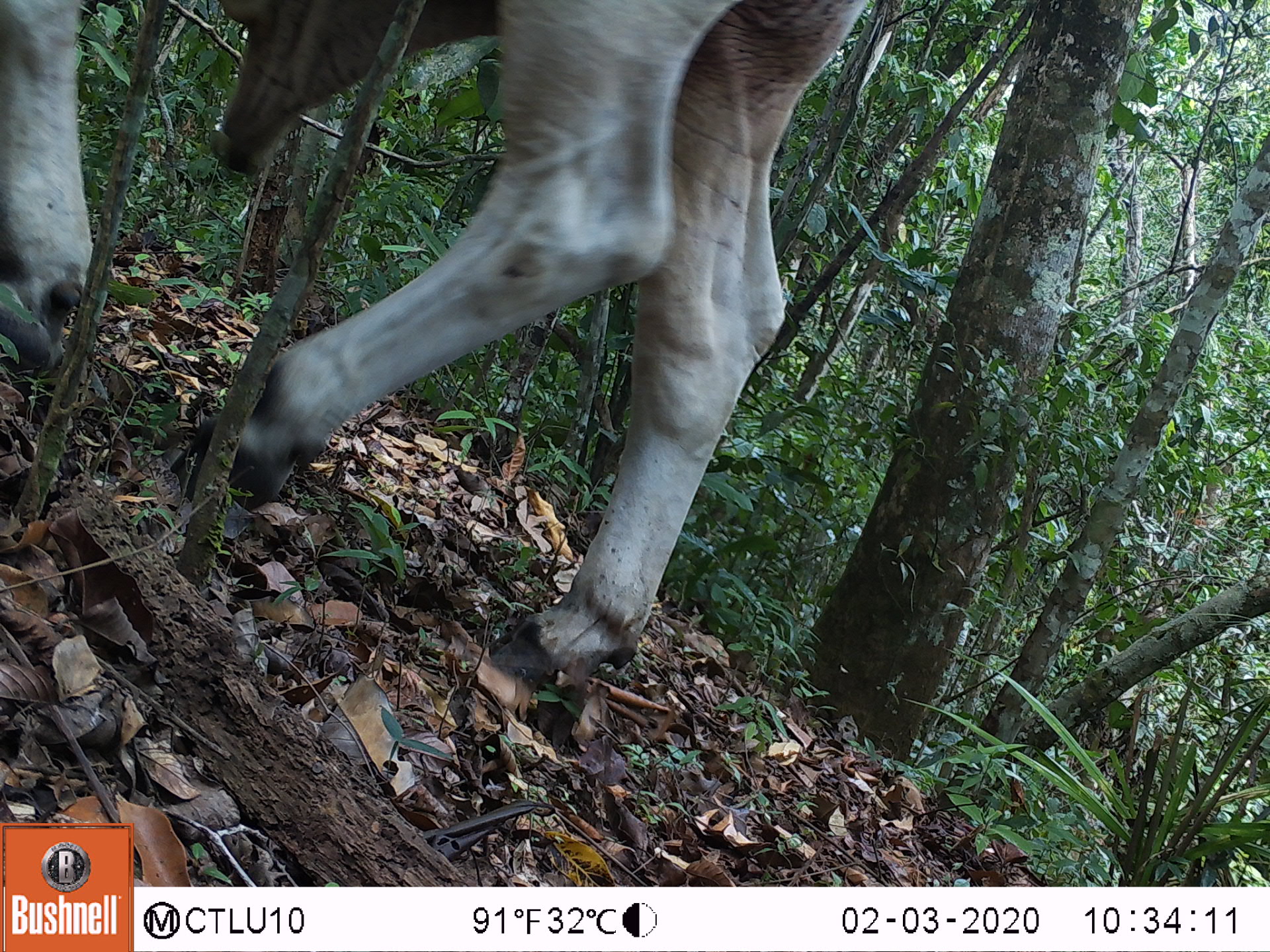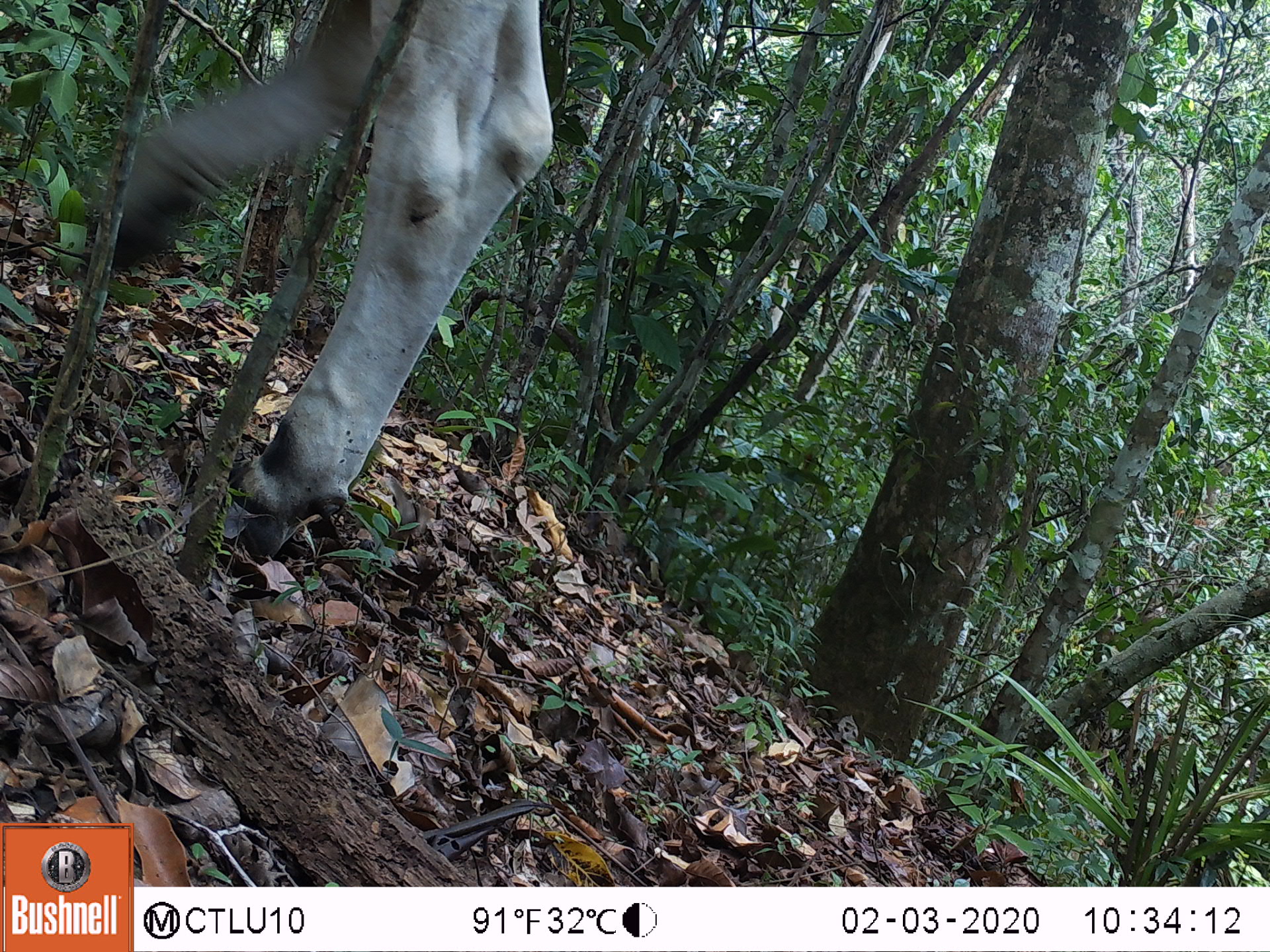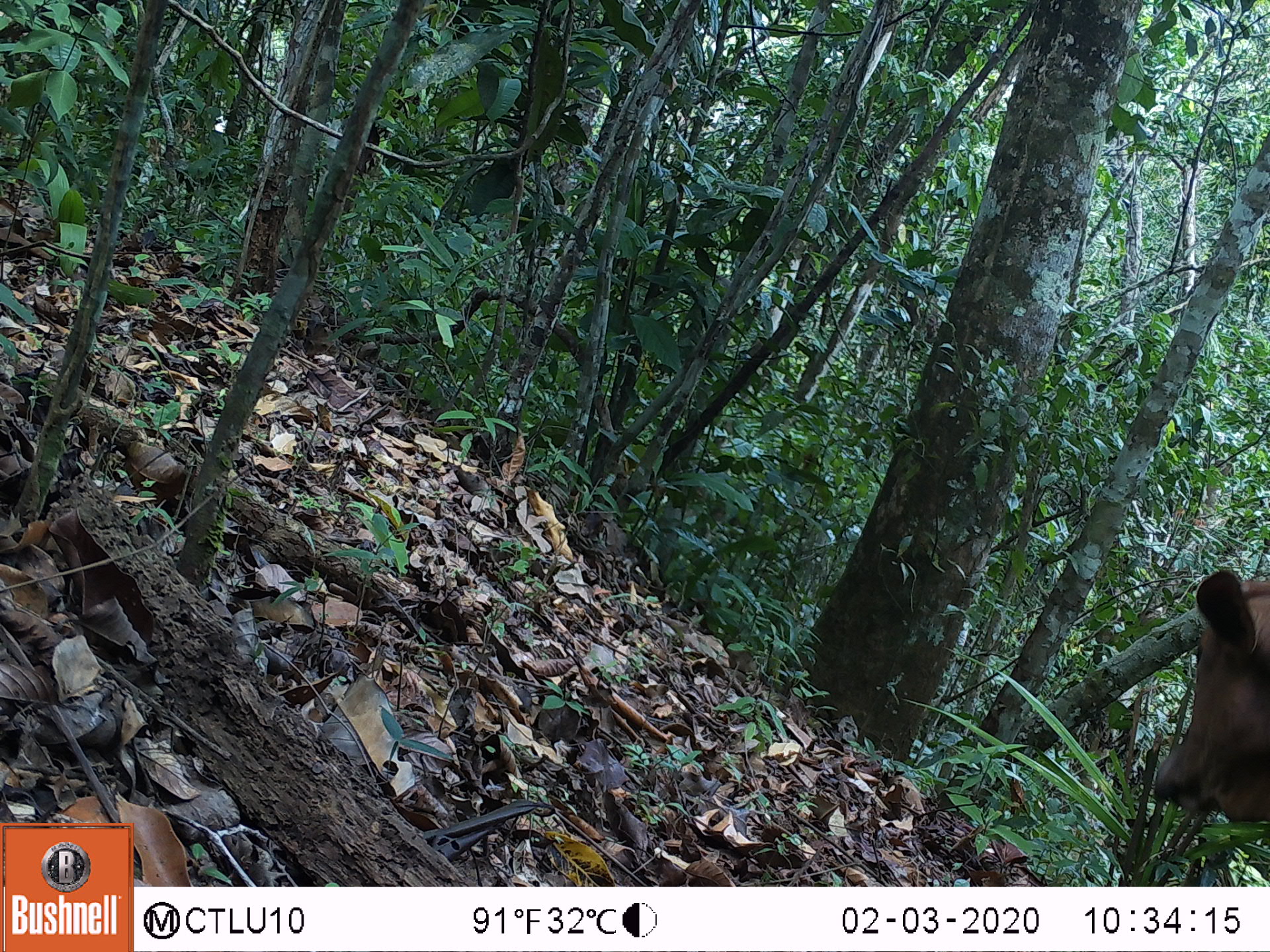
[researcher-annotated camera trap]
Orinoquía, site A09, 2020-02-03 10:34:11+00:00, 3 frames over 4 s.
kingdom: Animalia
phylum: Chordata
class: Mammalia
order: Artiodactyla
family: Bovidae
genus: Bos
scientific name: Bos taurus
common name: cow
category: cattle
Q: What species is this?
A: Cattle (cow) (Bos taurus).